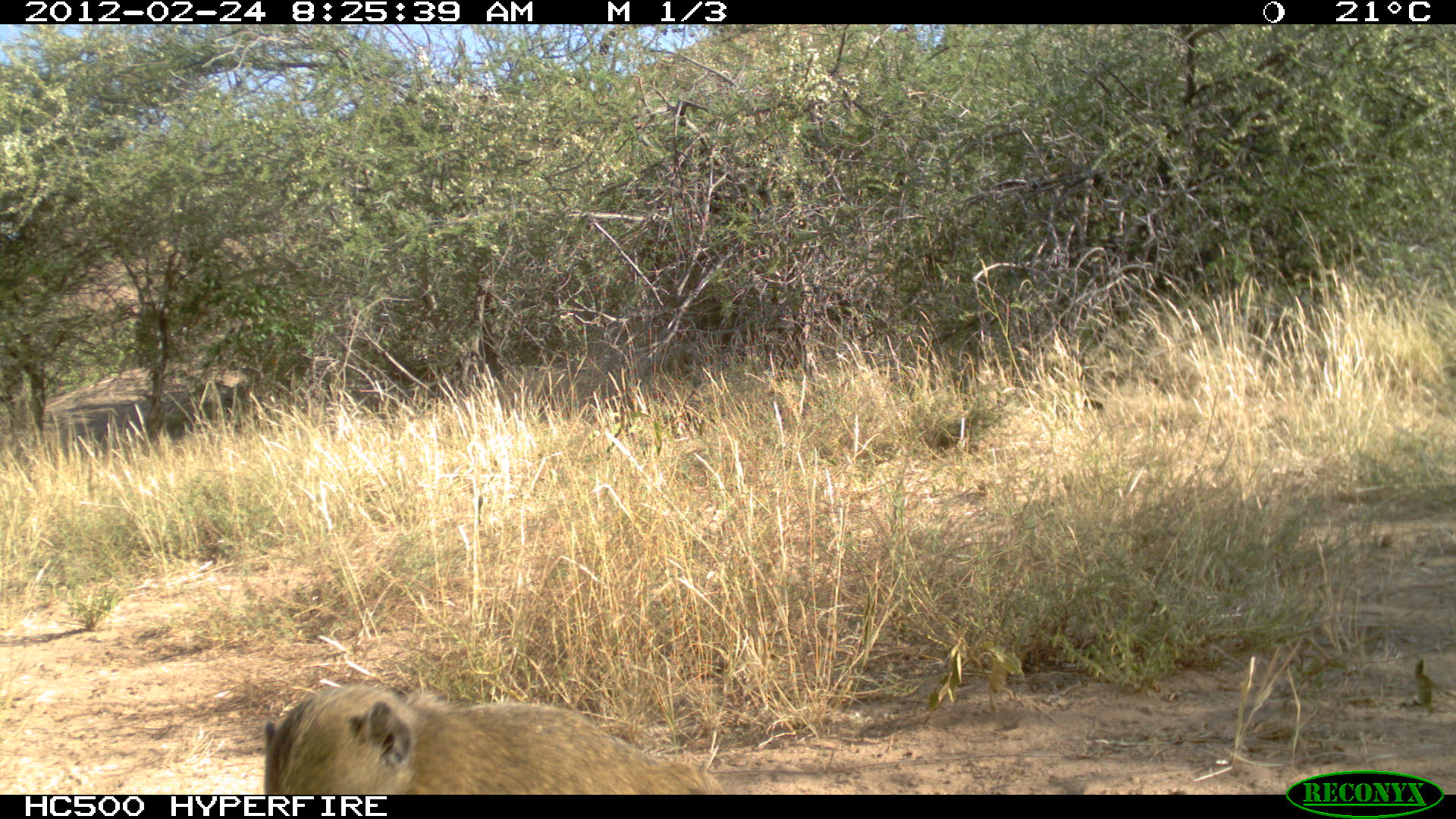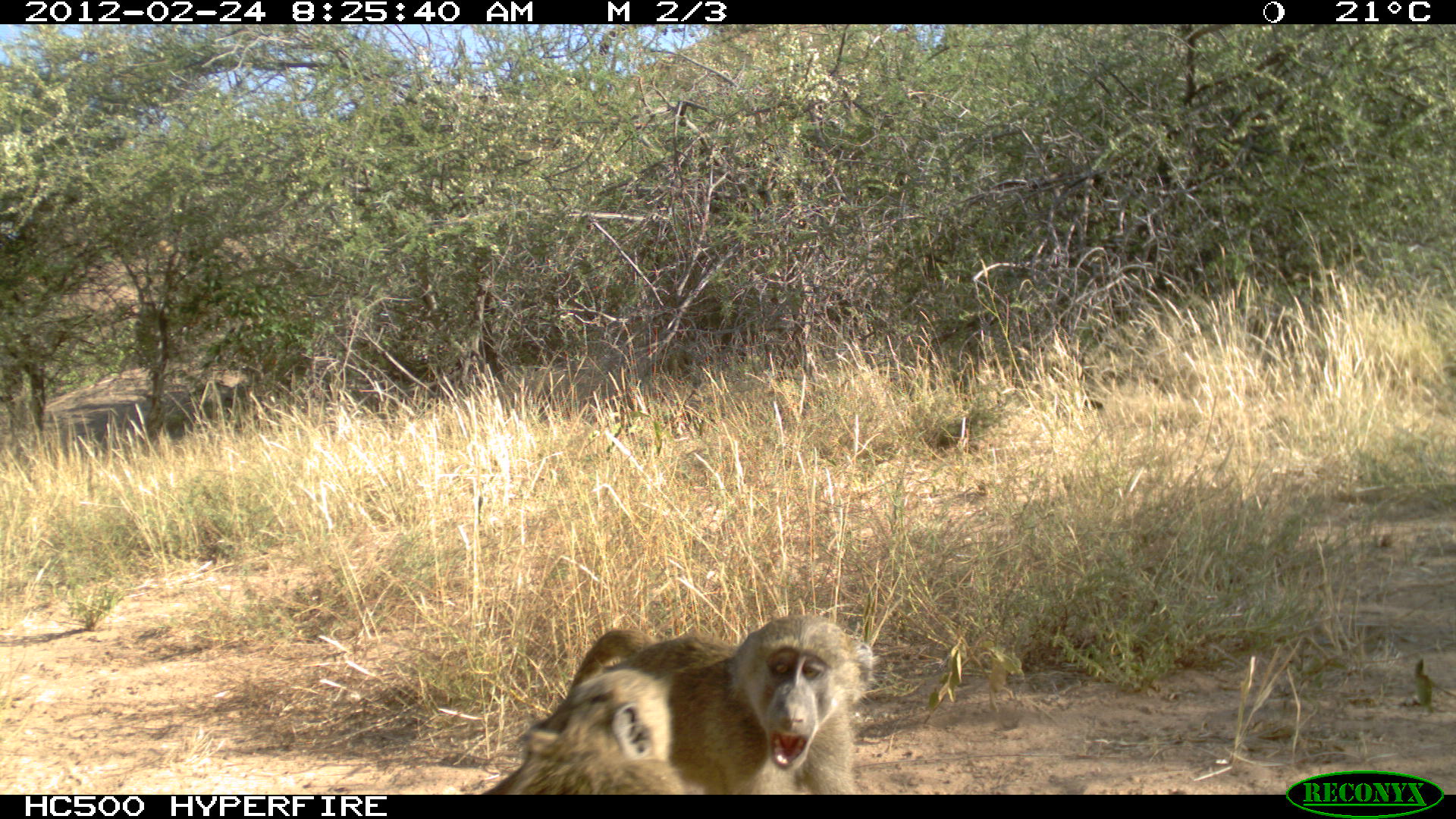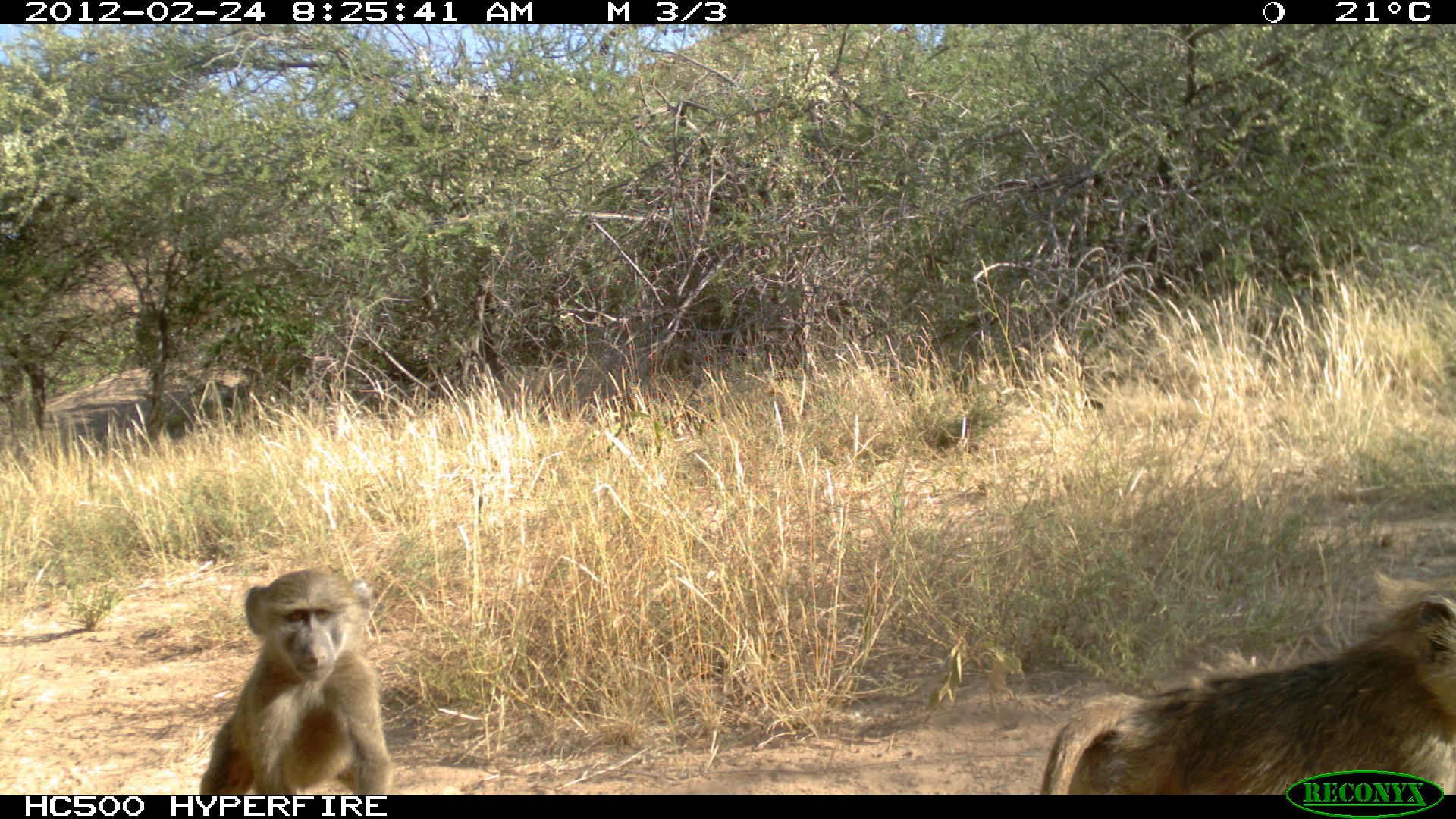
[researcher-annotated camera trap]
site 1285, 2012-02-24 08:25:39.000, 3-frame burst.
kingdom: Animalia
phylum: Chordata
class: Mammalia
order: Primates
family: Cercopithecidae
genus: Papio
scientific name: Papio anubis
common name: olive baboon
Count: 1.